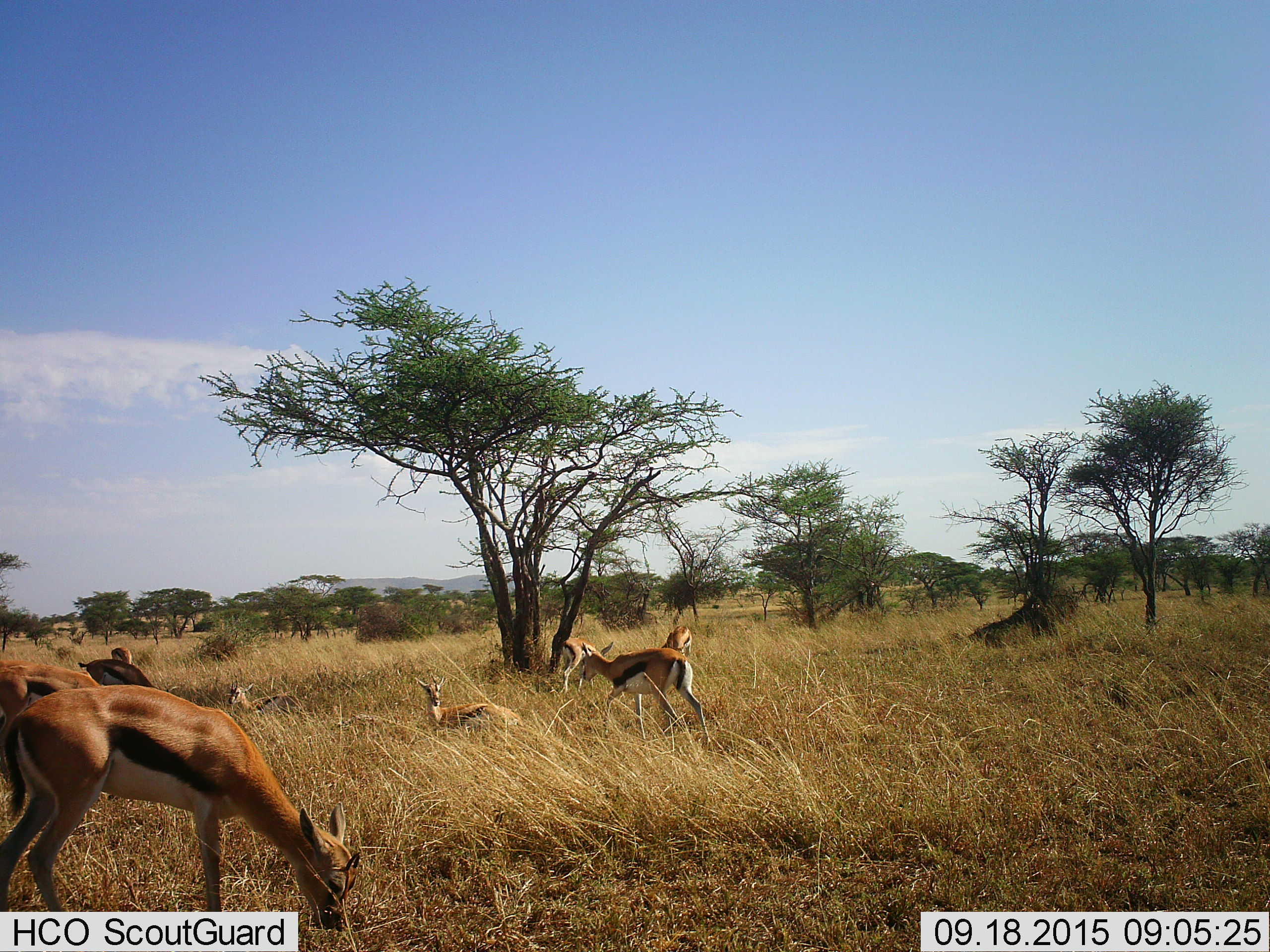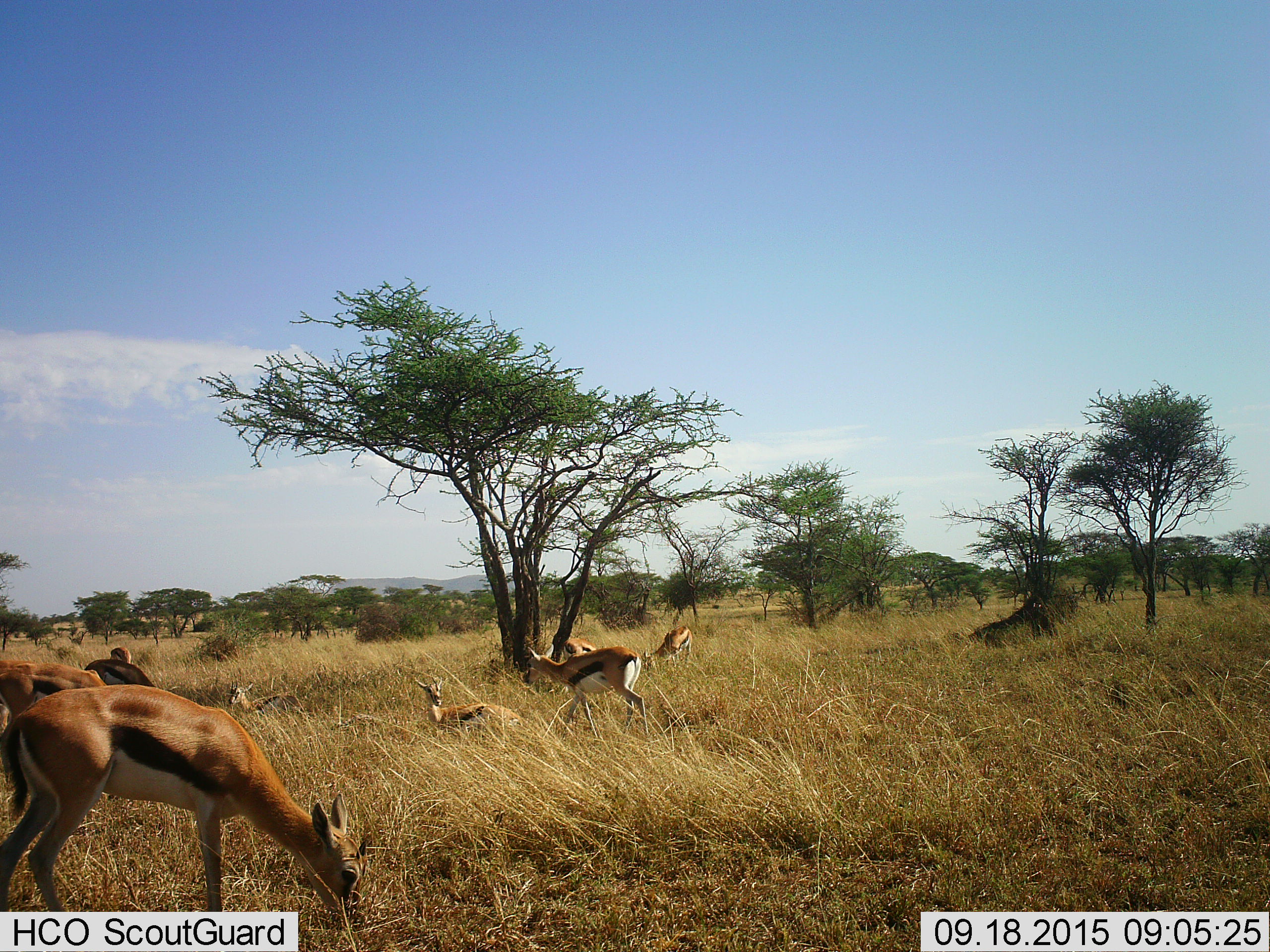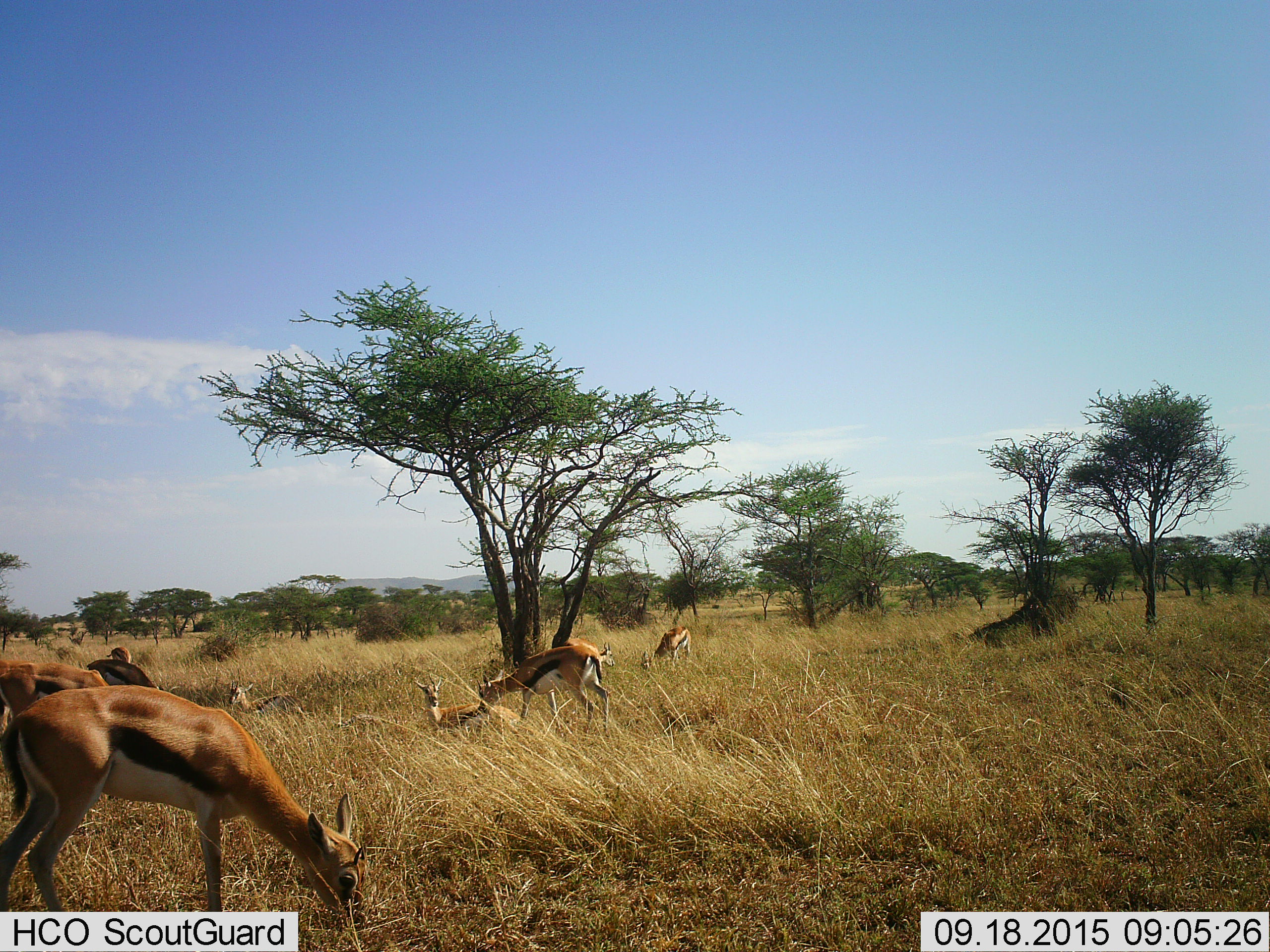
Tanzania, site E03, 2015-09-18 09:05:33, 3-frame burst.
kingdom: Animalia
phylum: Chordata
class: Mammalia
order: Artiodactyla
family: Bovidae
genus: Eudorcas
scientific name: Eudorcas thomsonii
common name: thomson's gazelle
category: gazellethomsons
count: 9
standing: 50%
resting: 89%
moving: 78%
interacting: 22%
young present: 17%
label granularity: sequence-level